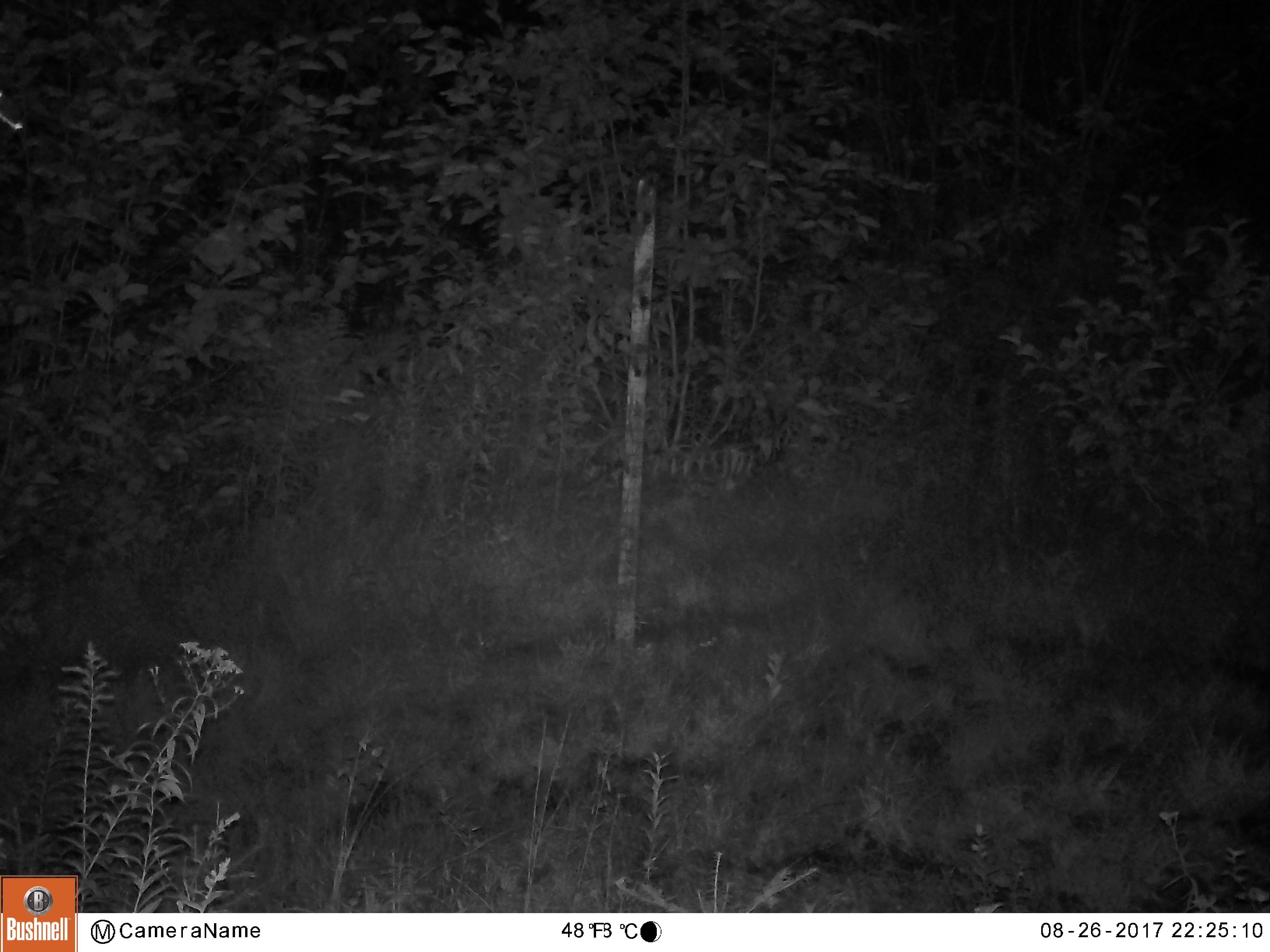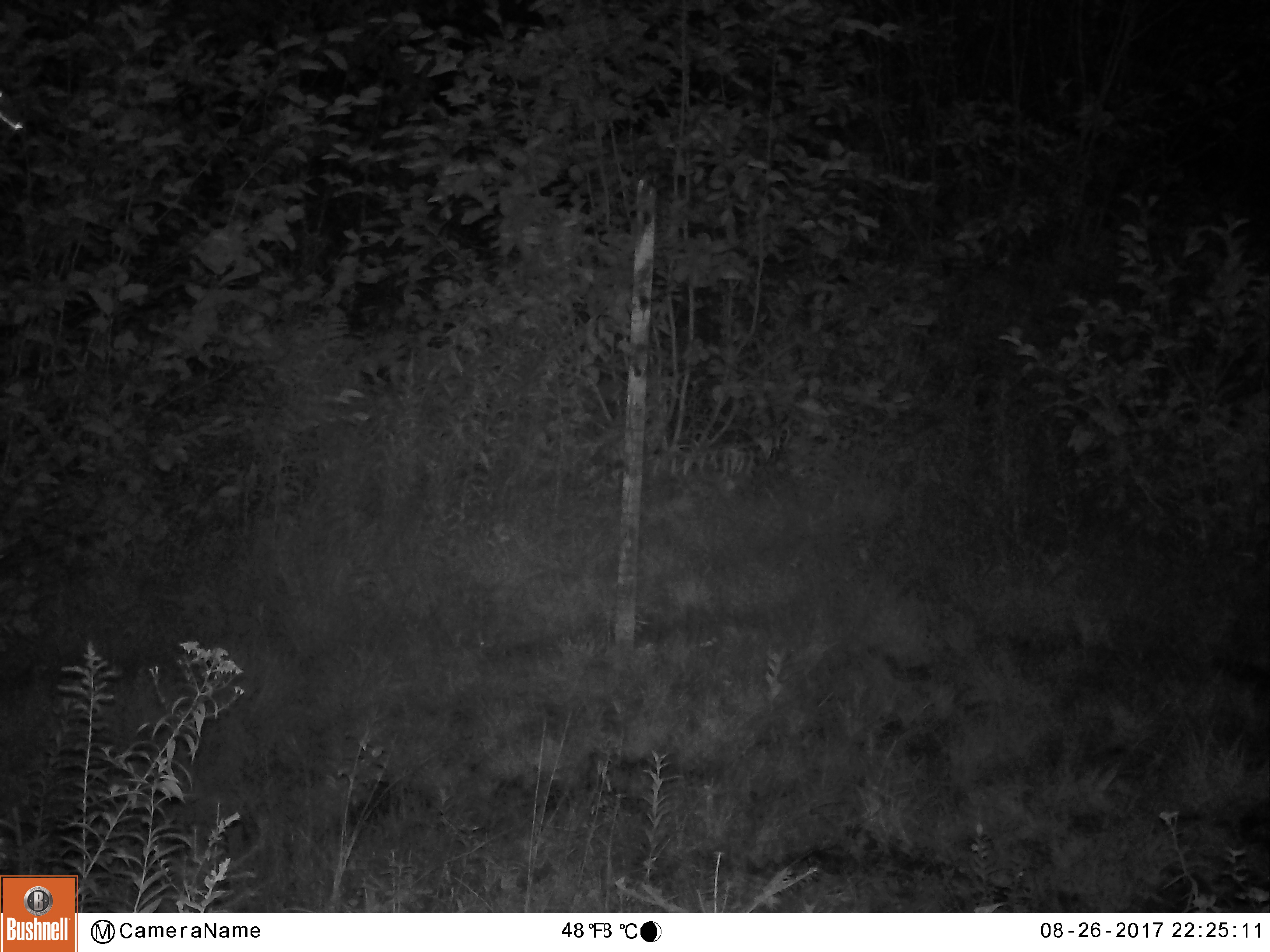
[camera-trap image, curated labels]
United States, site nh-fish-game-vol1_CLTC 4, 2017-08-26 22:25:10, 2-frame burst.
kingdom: Animalia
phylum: Chordata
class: Mammalia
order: Artiodactyla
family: Cervidae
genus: Alces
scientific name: Alces alces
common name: moose